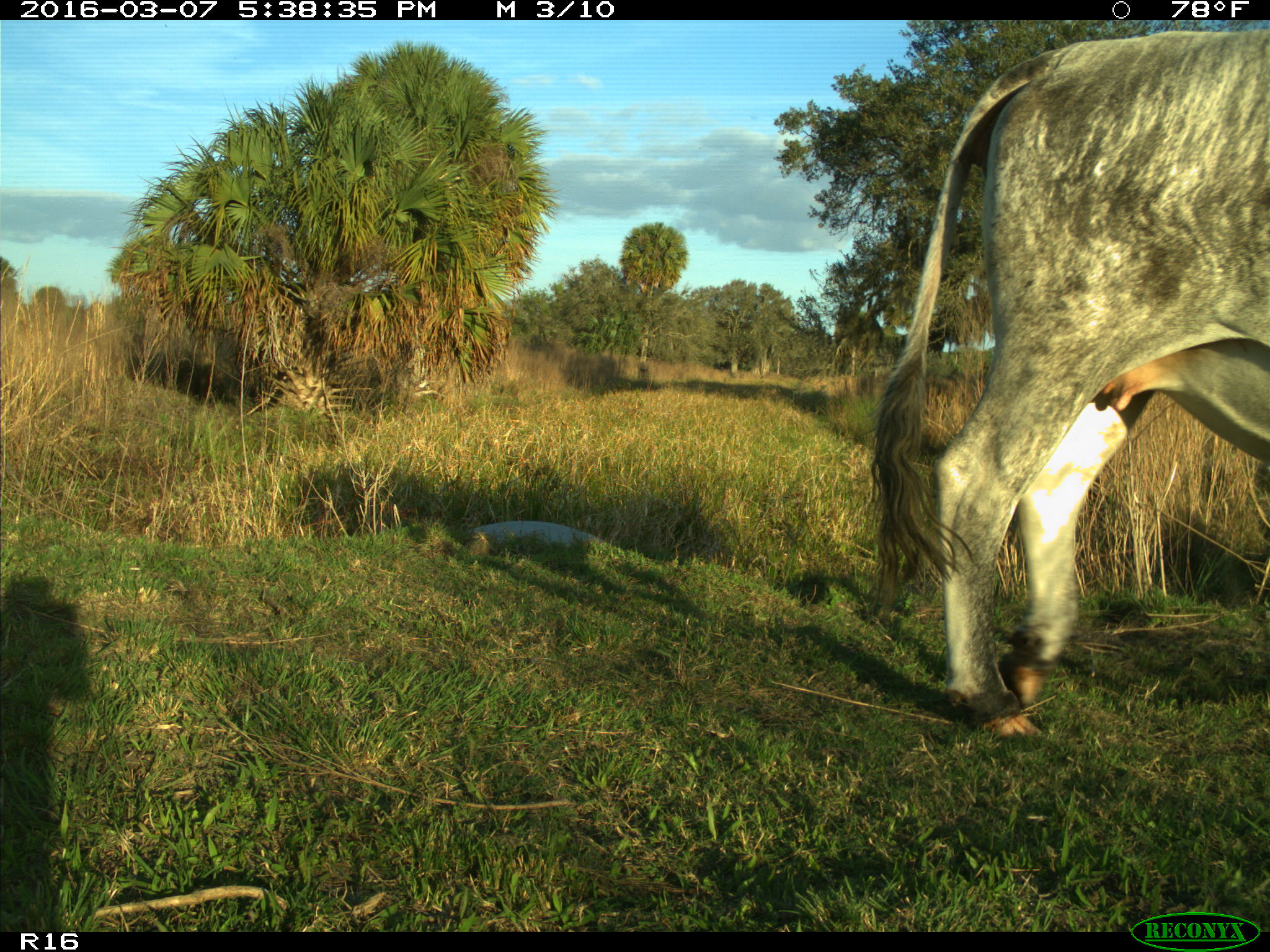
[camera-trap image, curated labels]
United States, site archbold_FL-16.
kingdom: Animalia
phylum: Chordata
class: Mammalia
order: Artiodactyla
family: Bovidae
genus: Bos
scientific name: Bos taurus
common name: domestic cow